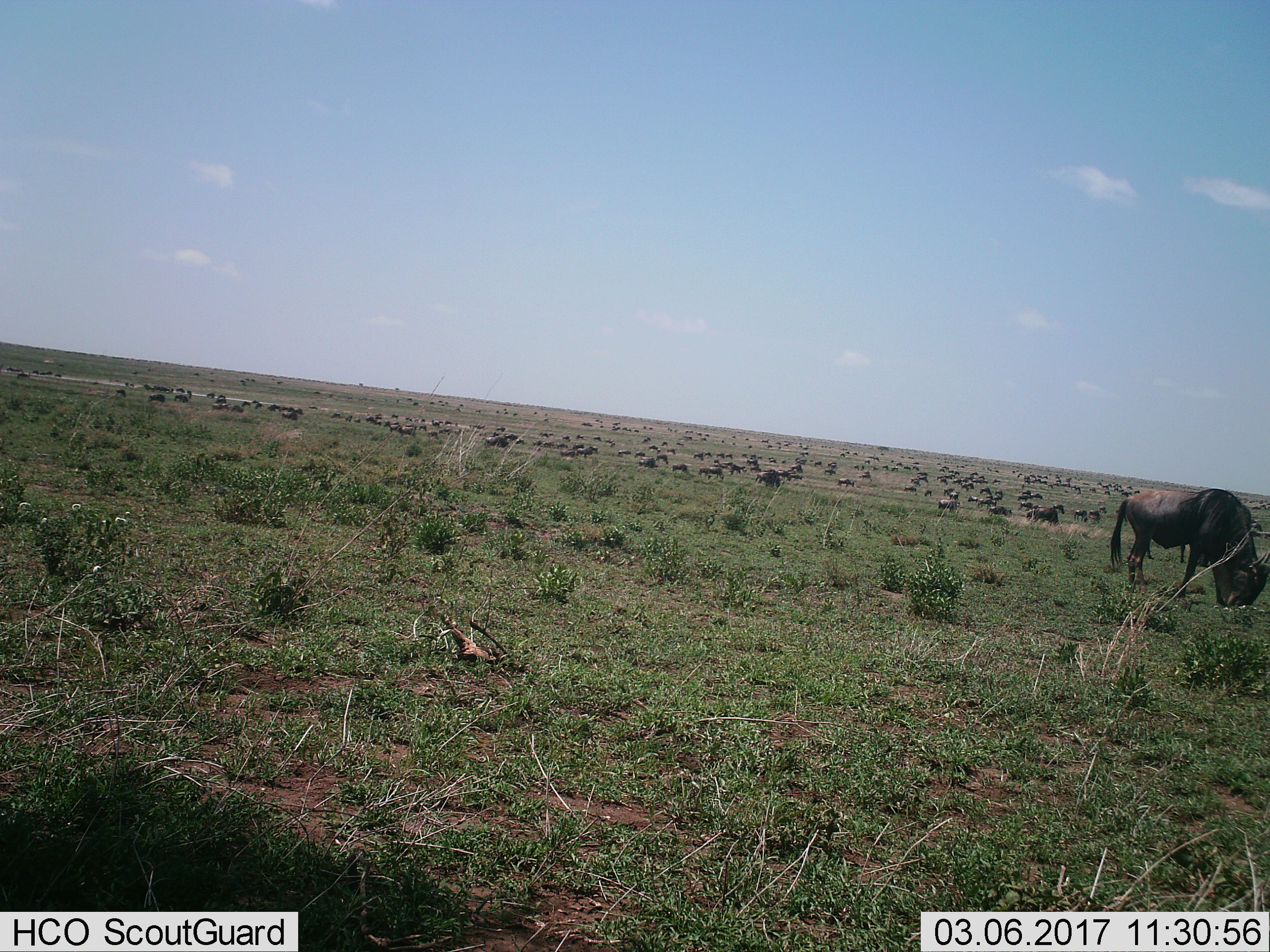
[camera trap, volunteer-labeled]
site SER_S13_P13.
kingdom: Animalia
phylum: Chordata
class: Mammalia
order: Artiodactyla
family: Bovidae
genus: Connochaetes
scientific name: Connochaetes taurinus taurinus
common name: blue wildebeest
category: wildebeestblue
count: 51+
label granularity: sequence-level